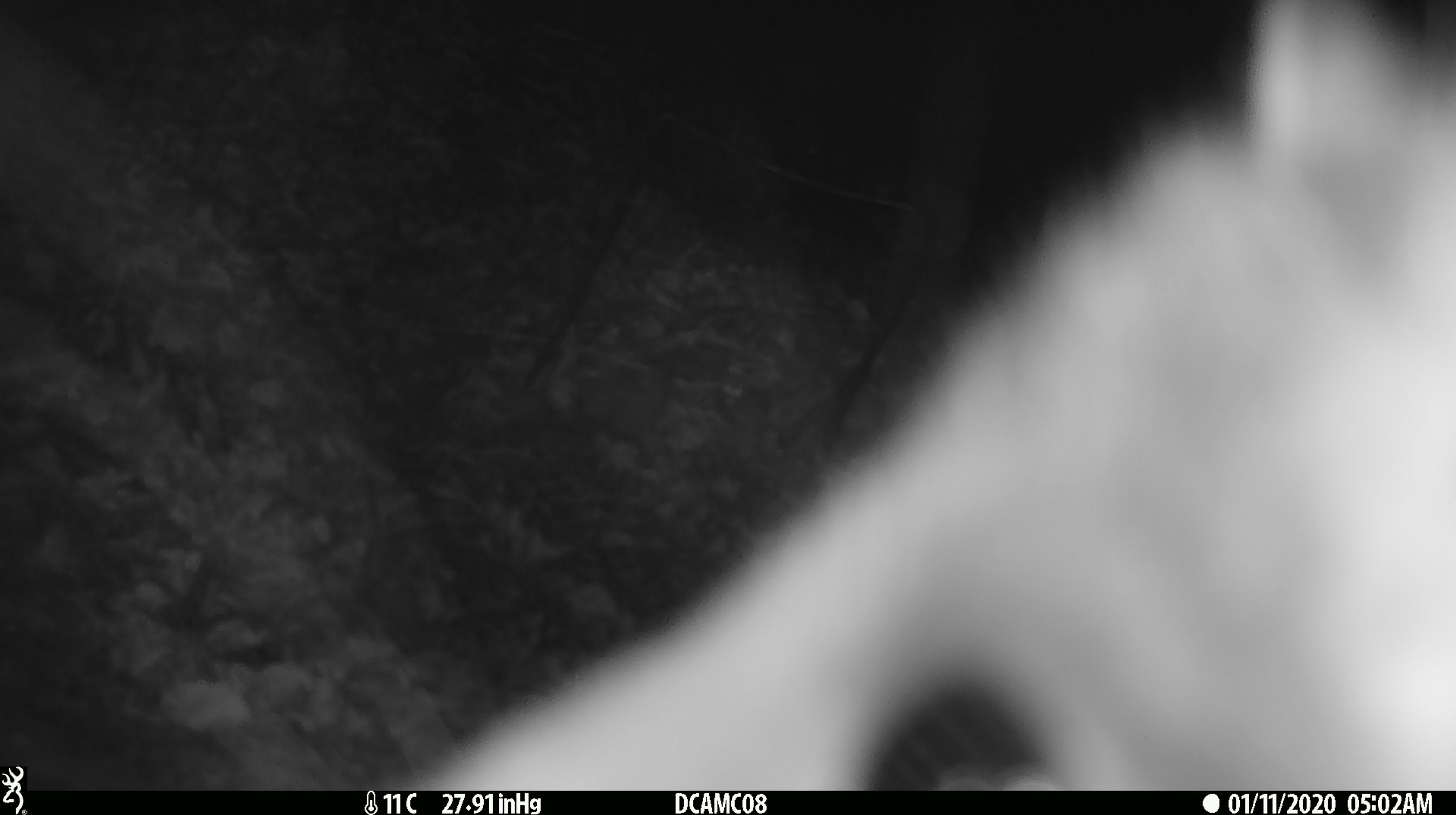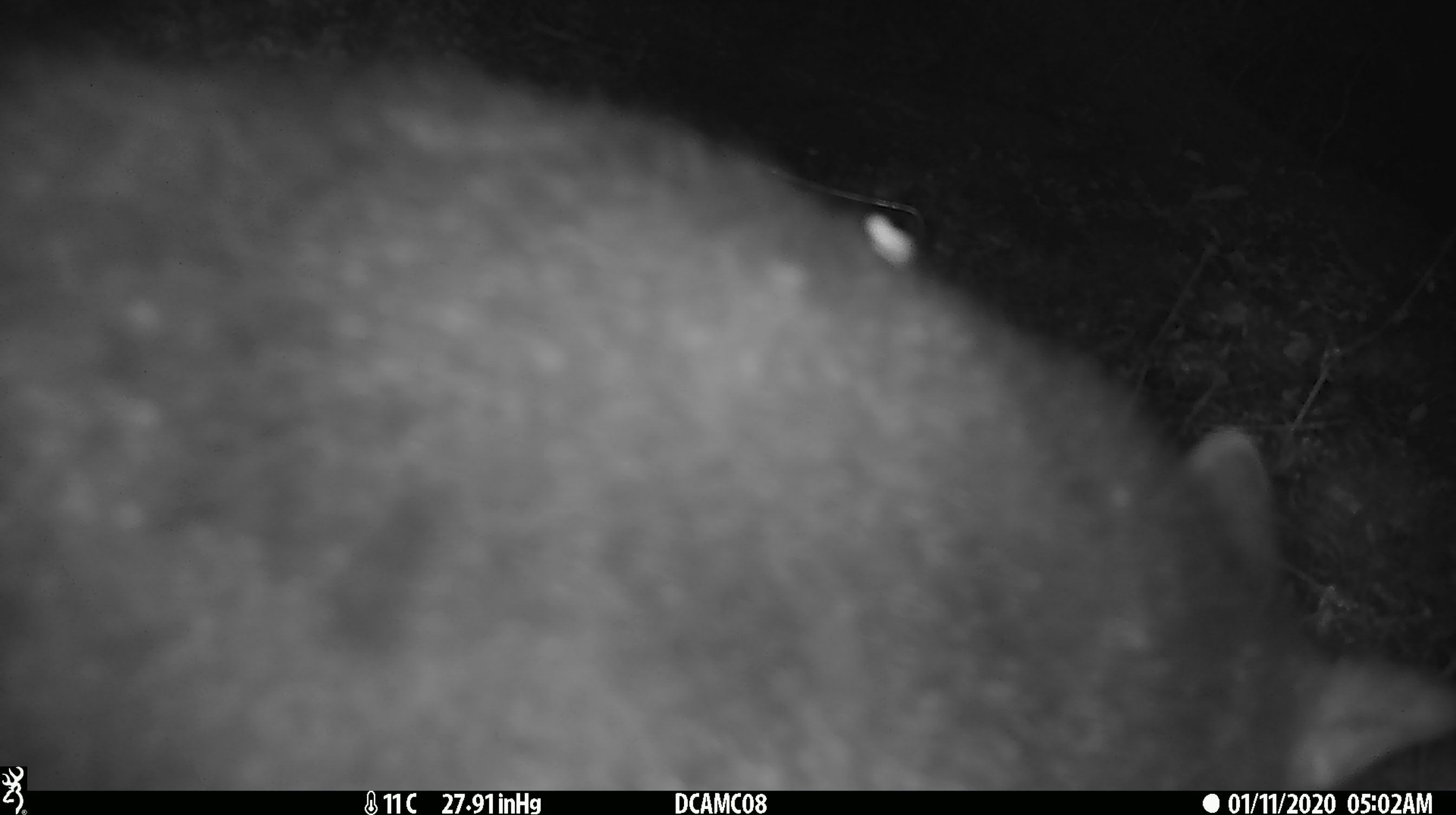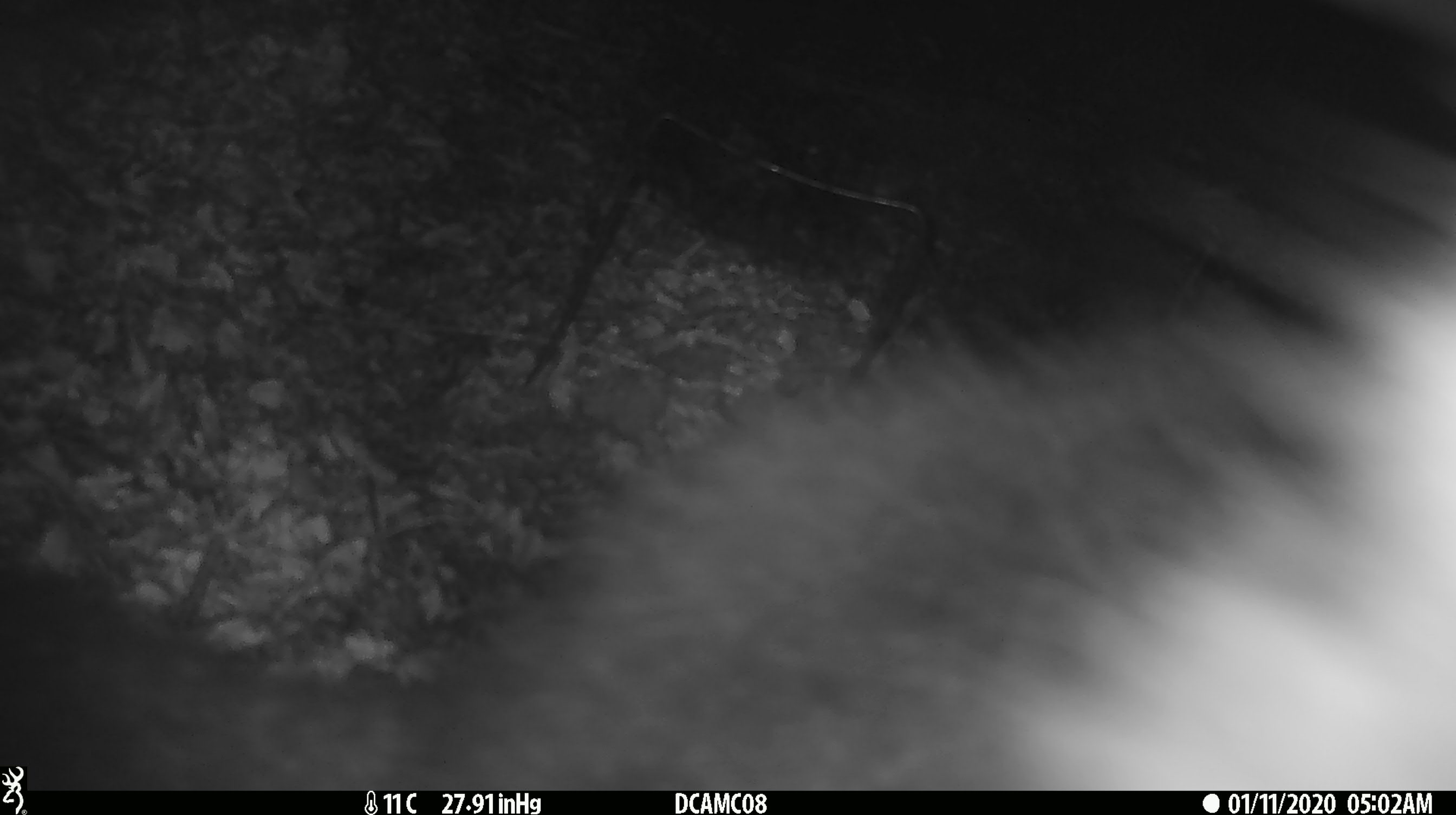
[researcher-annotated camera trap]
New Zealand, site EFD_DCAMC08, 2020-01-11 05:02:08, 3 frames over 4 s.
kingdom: Animalia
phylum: Chordata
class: Mammalia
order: Diprotodontia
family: Phalangeridae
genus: Trichosurus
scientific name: Trichosurus vulpecula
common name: common brushtail possum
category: possum